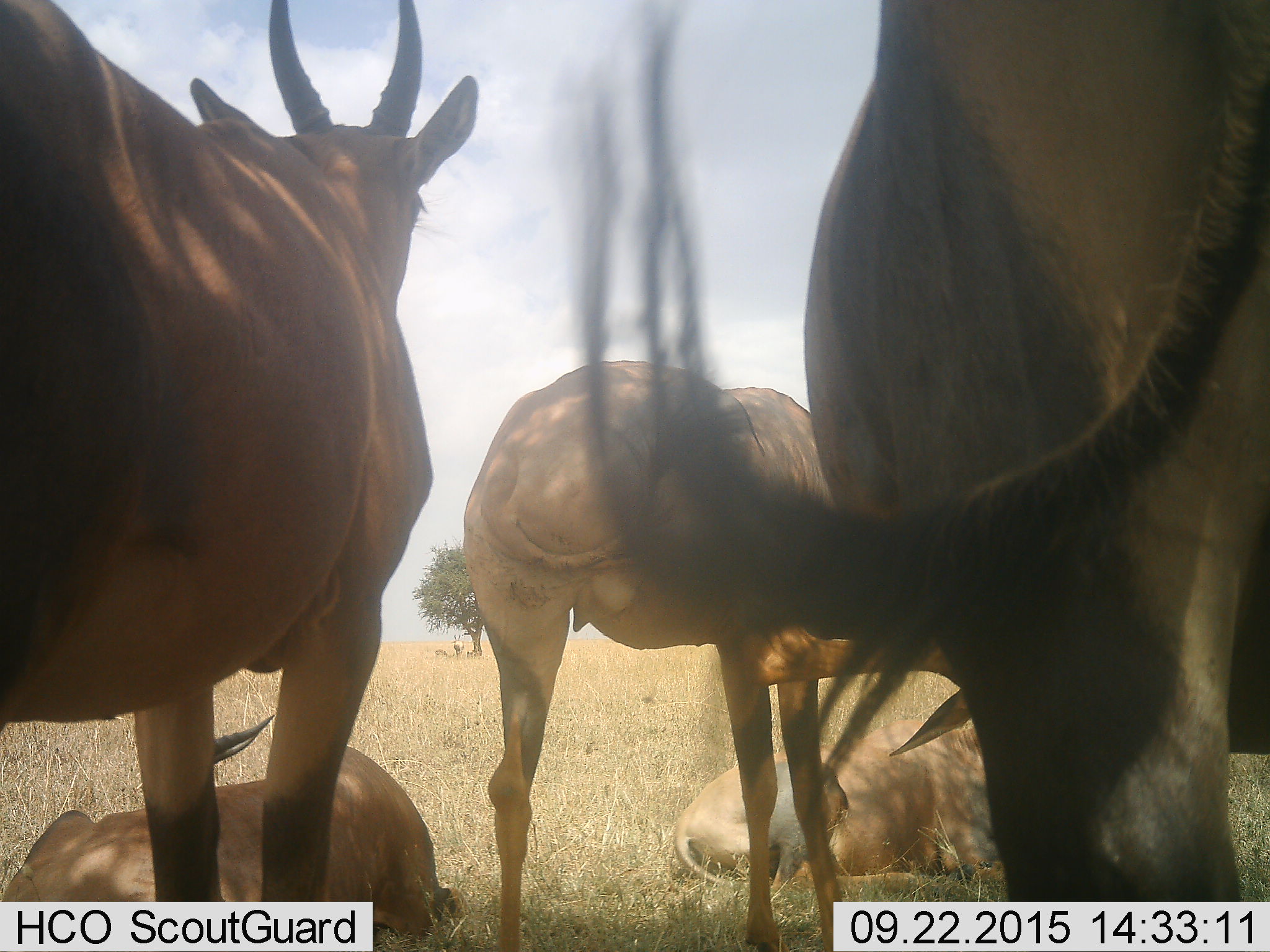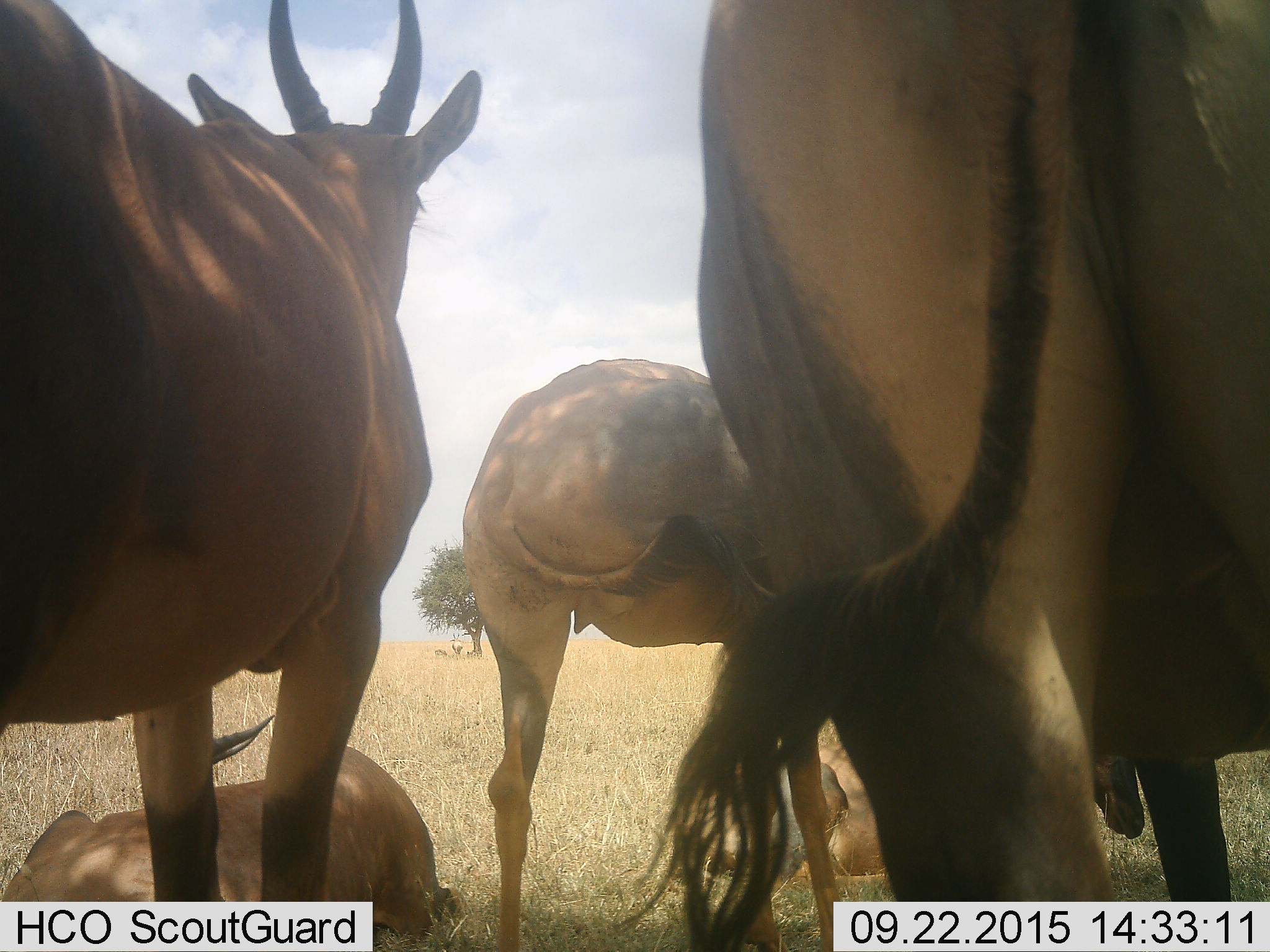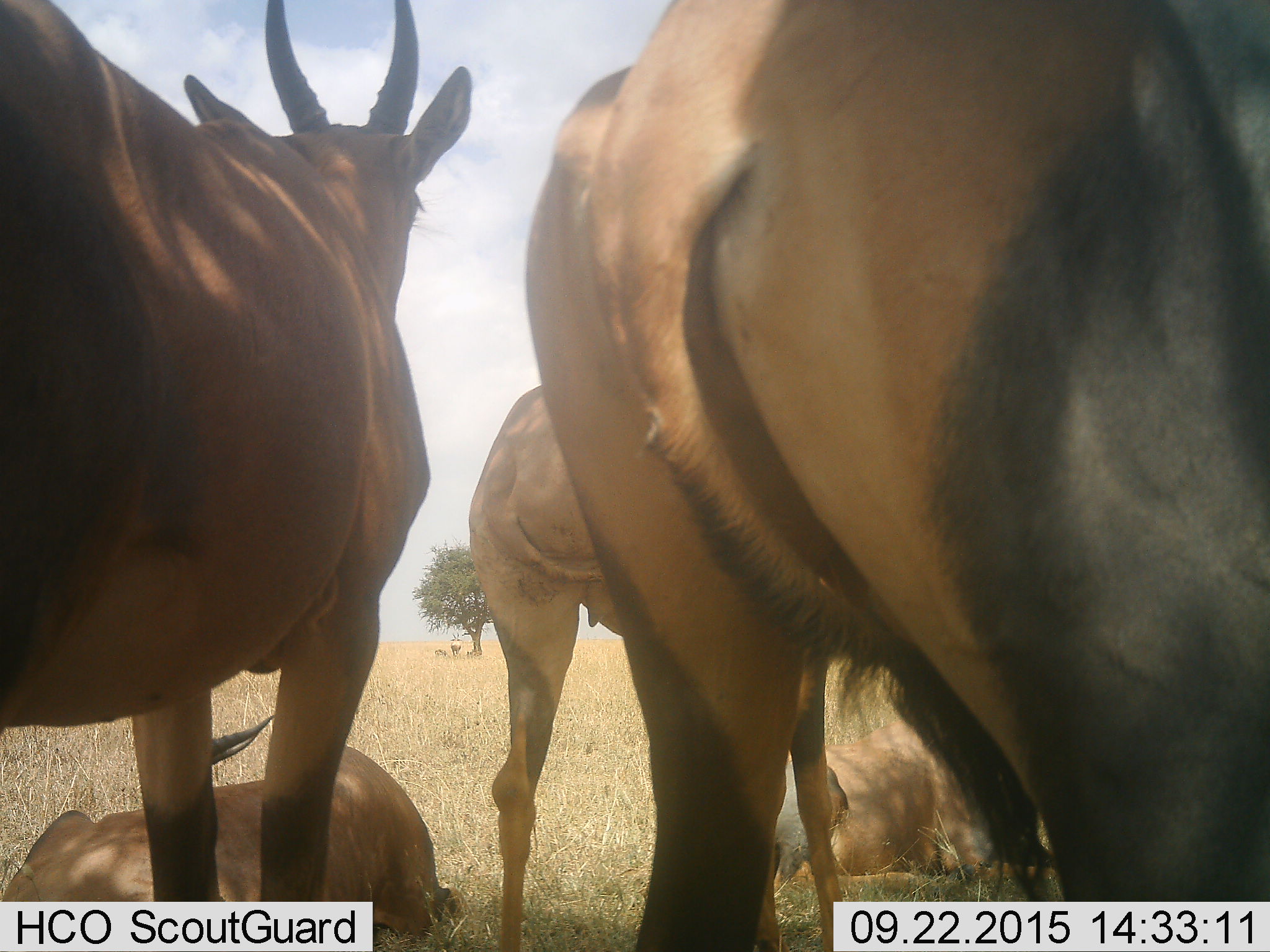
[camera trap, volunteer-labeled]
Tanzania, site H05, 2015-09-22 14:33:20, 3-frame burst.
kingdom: Animalia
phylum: Chordata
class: Mammalia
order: Artiodactyla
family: Bovidae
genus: Damaliscus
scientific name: Damaliscus lunatus jimela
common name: topi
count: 5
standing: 75%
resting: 100%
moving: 0%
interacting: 0%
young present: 50%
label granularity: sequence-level